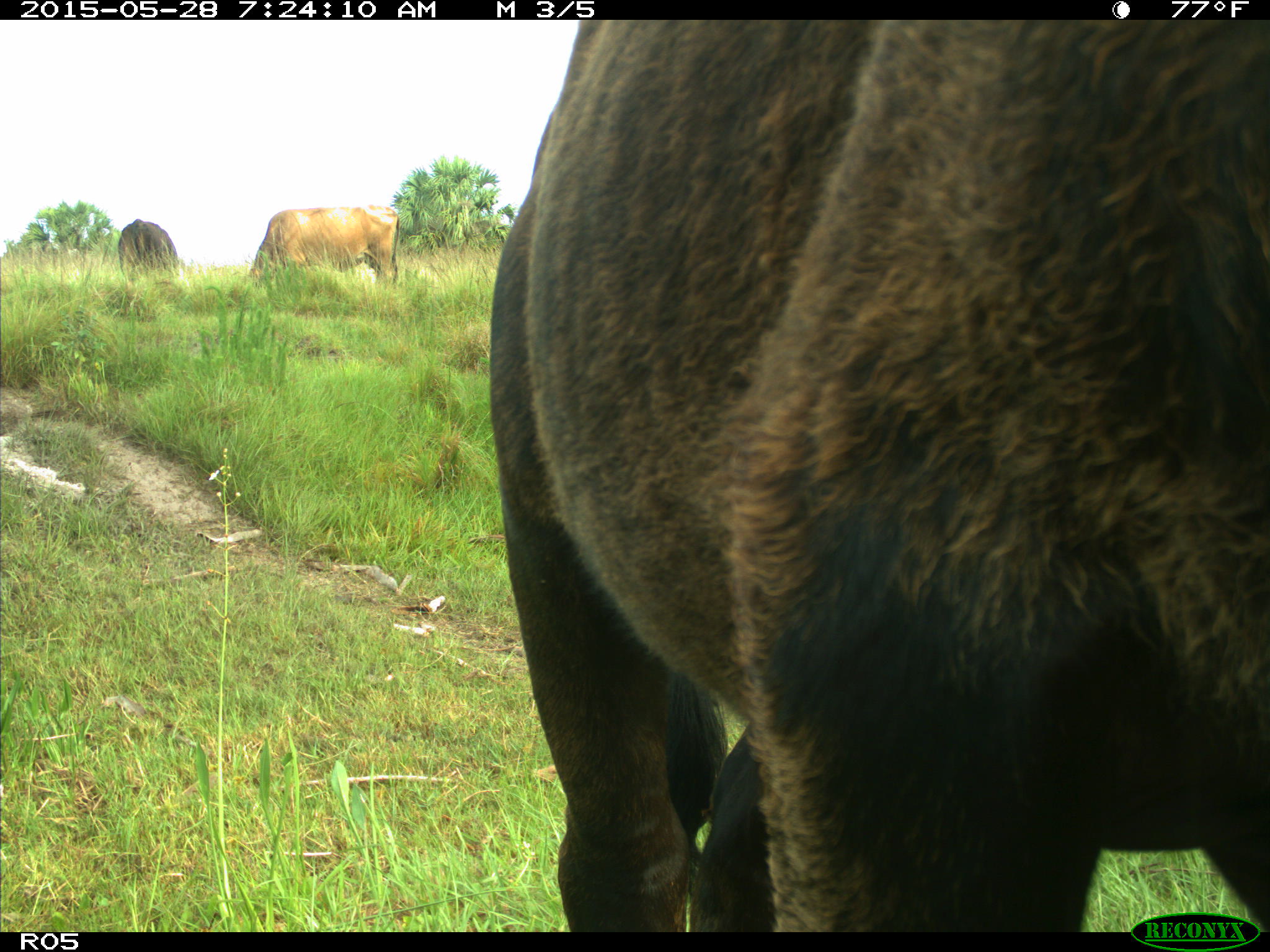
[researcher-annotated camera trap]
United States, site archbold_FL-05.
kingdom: Animalia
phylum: Chordata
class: Mammalia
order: Artiodactyla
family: Bovidae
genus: Bos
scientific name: Bos taurus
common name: domestic cow